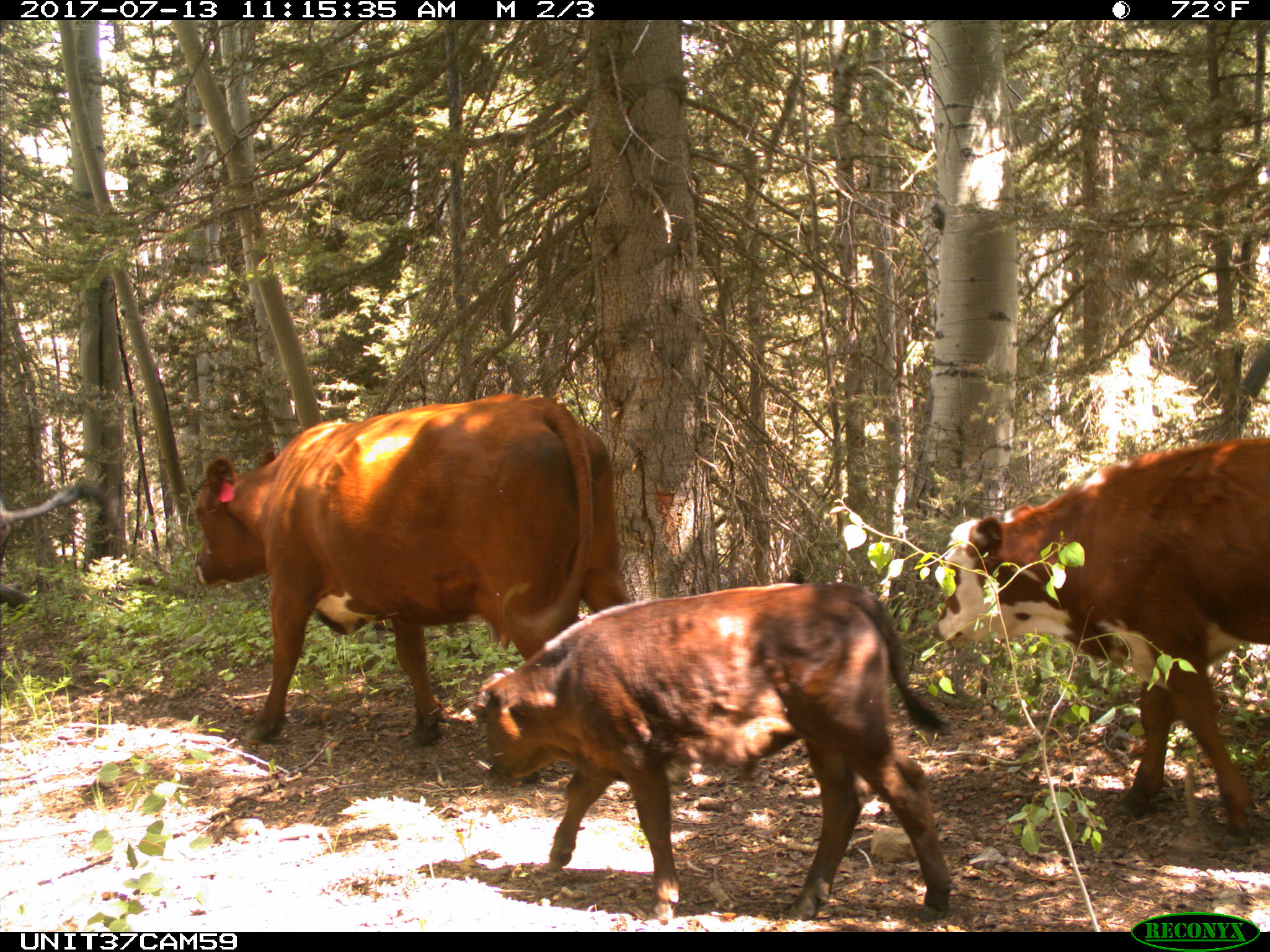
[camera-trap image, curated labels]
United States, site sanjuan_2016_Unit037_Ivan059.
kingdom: Animalia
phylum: Chordata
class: Mammalia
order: Artiodactyla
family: Bovidae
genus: Bos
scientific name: Bos taurus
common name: domestic cow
Bos taurus (domestic cow).